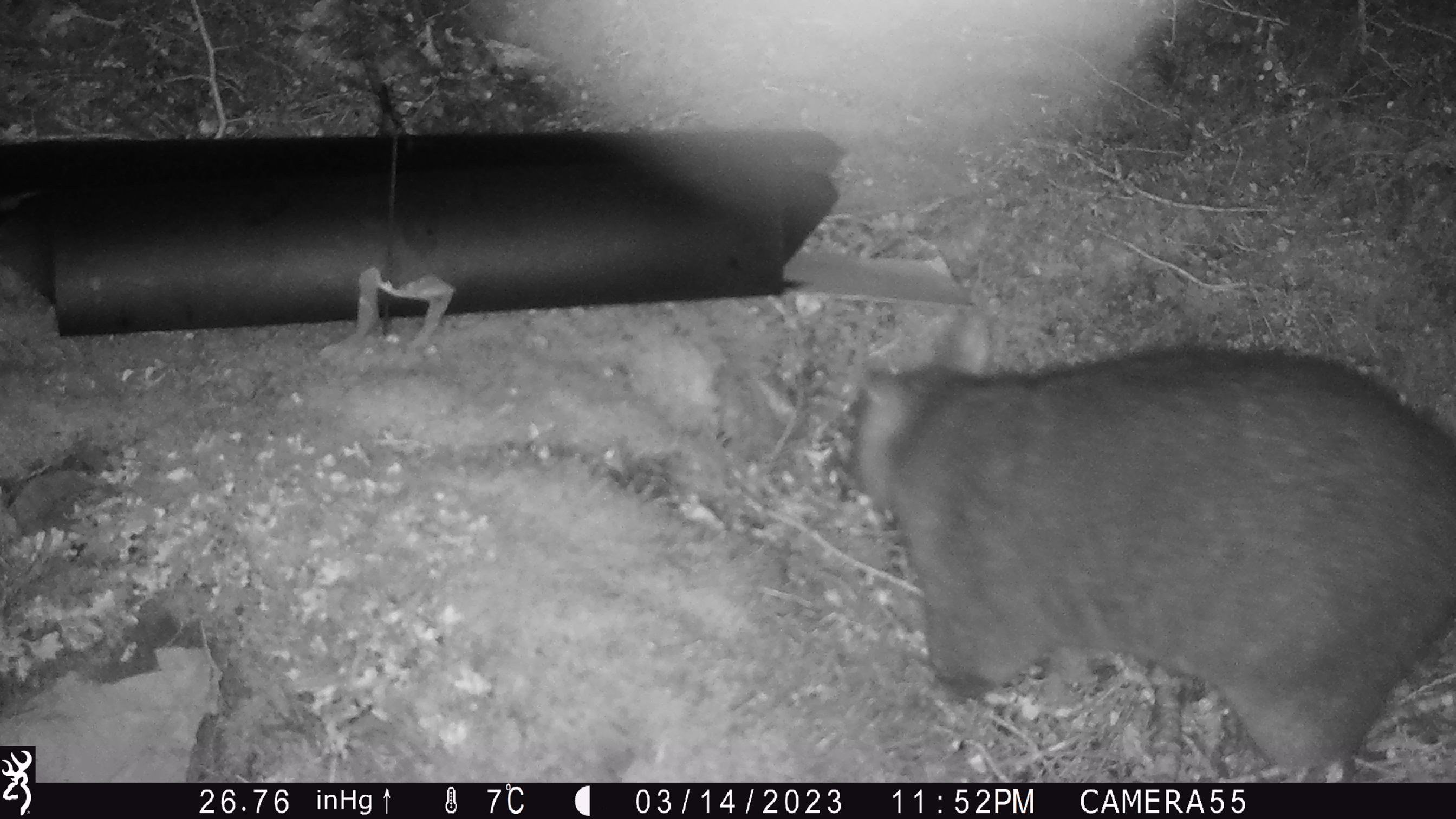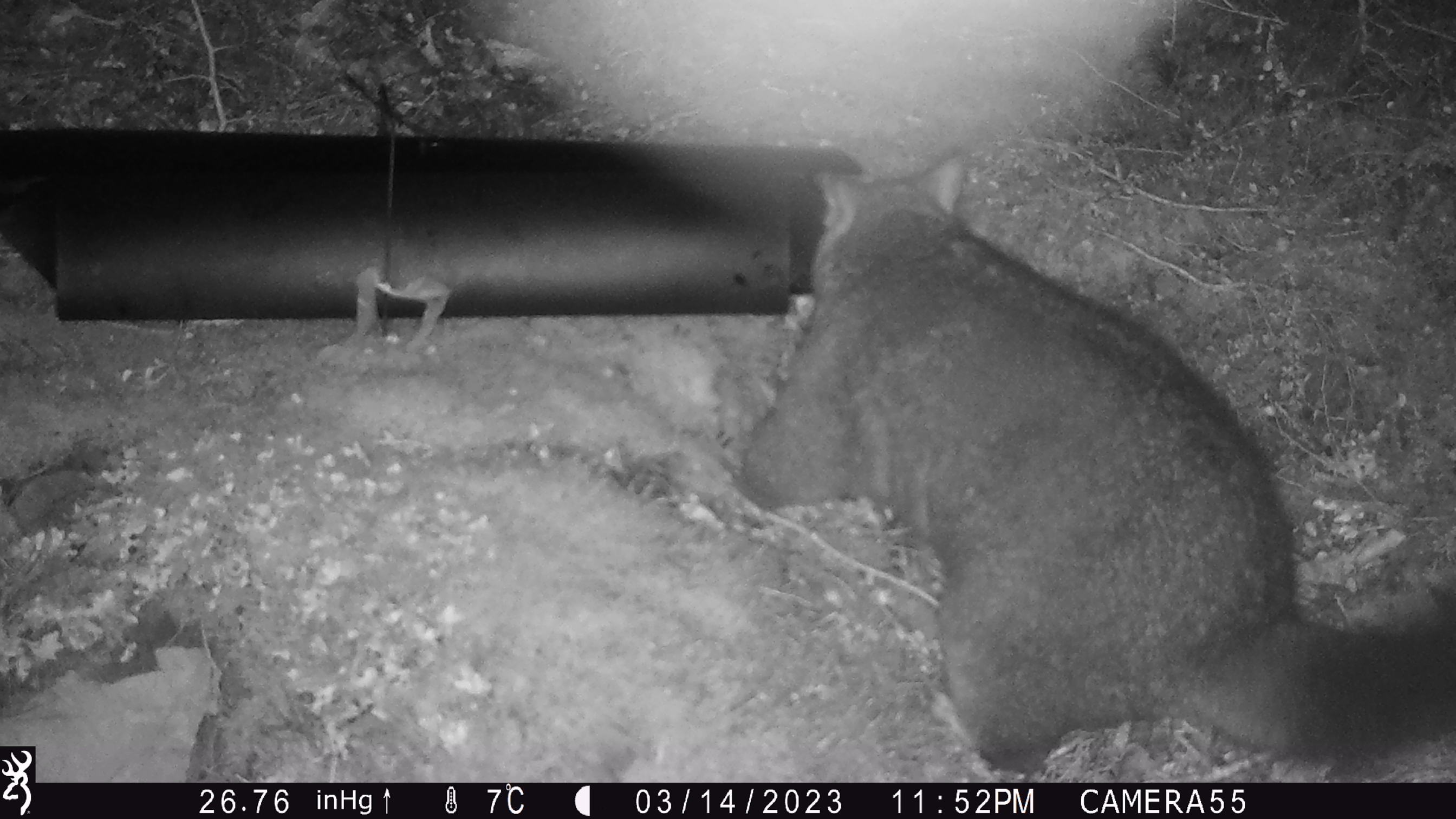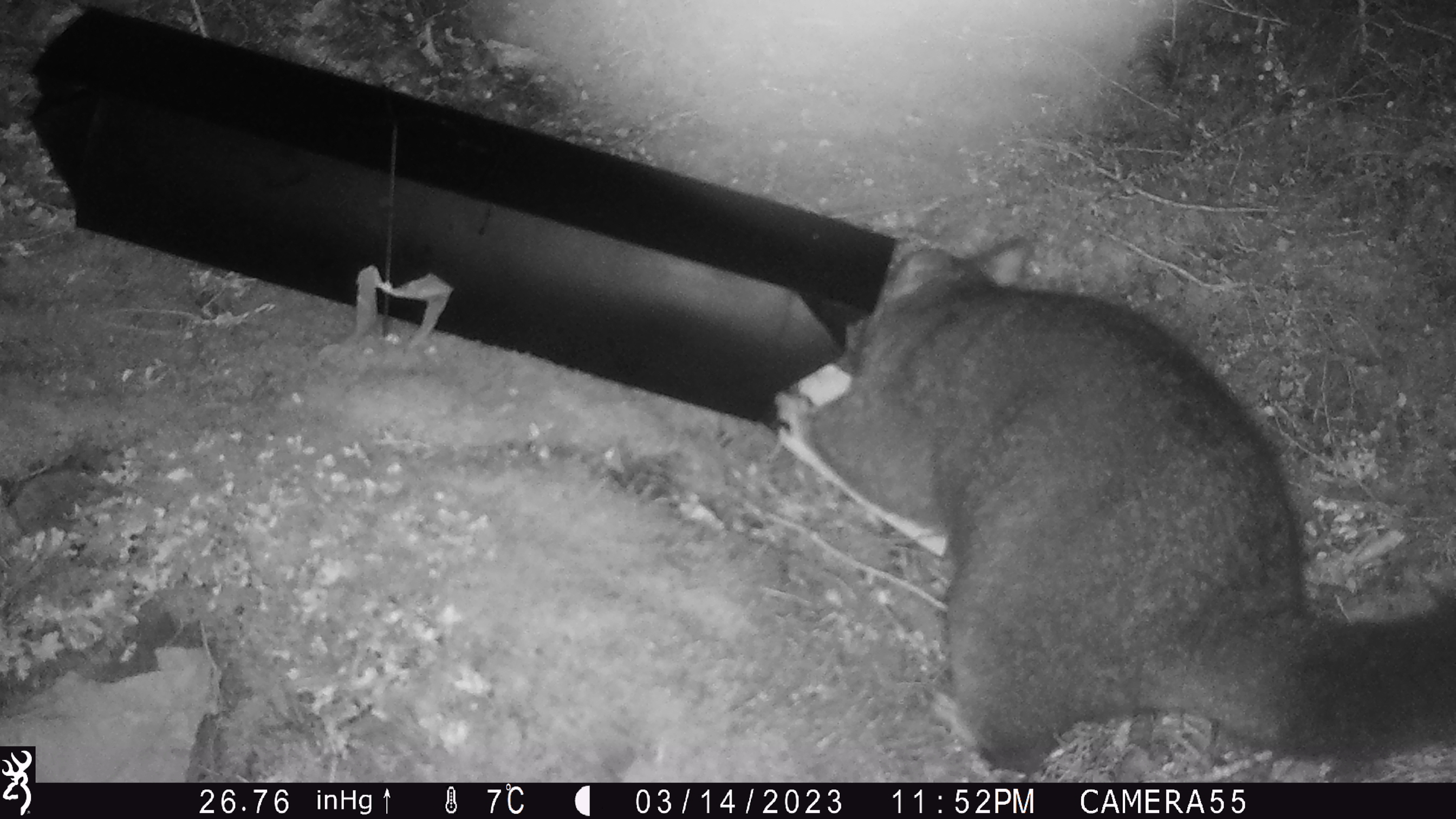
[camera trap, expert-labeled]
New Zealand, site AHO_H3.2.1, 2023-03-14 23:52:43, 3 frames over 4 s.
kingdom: Animalia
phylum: Chordata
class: Mammalia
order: Carnivora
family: Mustelidae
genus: Mustela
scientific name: Mustela erminea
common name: stoat